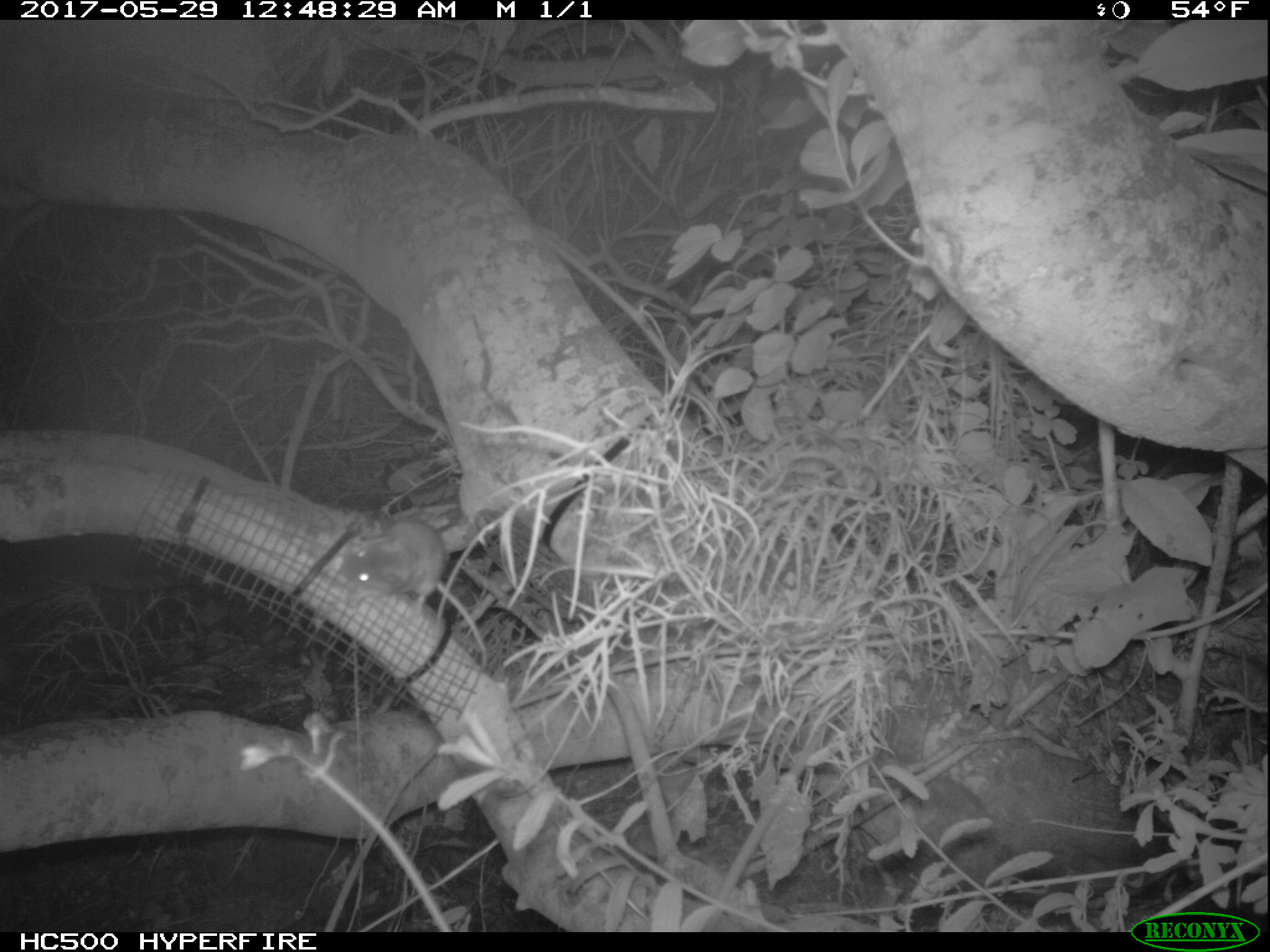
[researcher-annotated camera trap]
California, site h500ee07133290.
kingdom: Animalia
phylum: Chordata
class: Mammalia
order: Rodentia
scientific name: Rodentia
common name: rodent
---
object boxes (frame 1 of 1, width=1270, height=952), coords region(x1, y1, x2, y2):
rodent: region(338, 518, 485, 660)